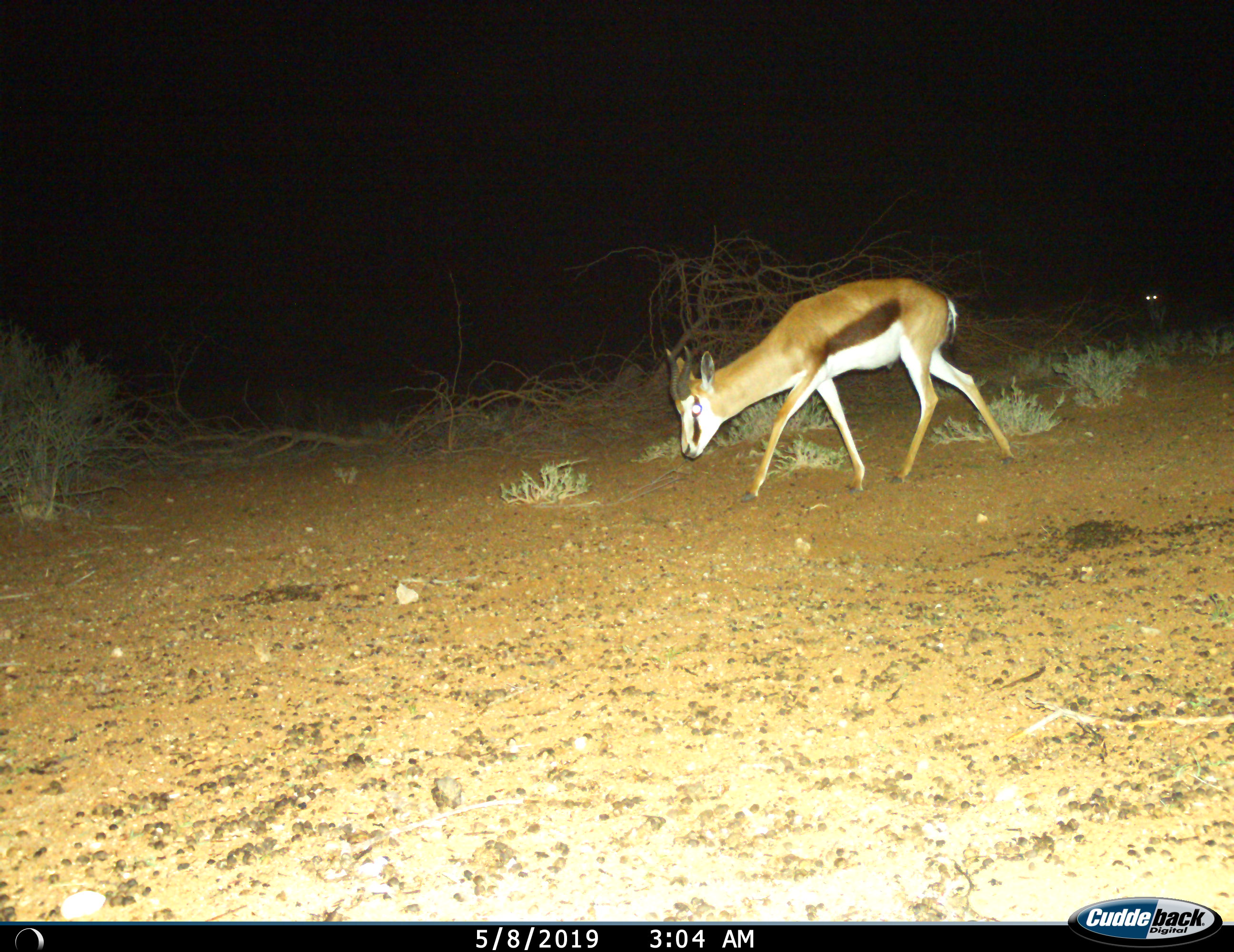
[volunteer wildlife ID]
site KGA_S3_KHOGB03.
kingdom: Animalia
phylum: Chordata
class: Mammalia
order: Artiodactyla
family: Bovidae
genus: Antidorcas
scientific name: Antidorcas marsupialis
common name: springbok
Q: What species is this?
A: Springbok (Antidorcas marsupialis).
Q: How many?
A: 1.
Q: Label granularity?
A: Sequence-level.